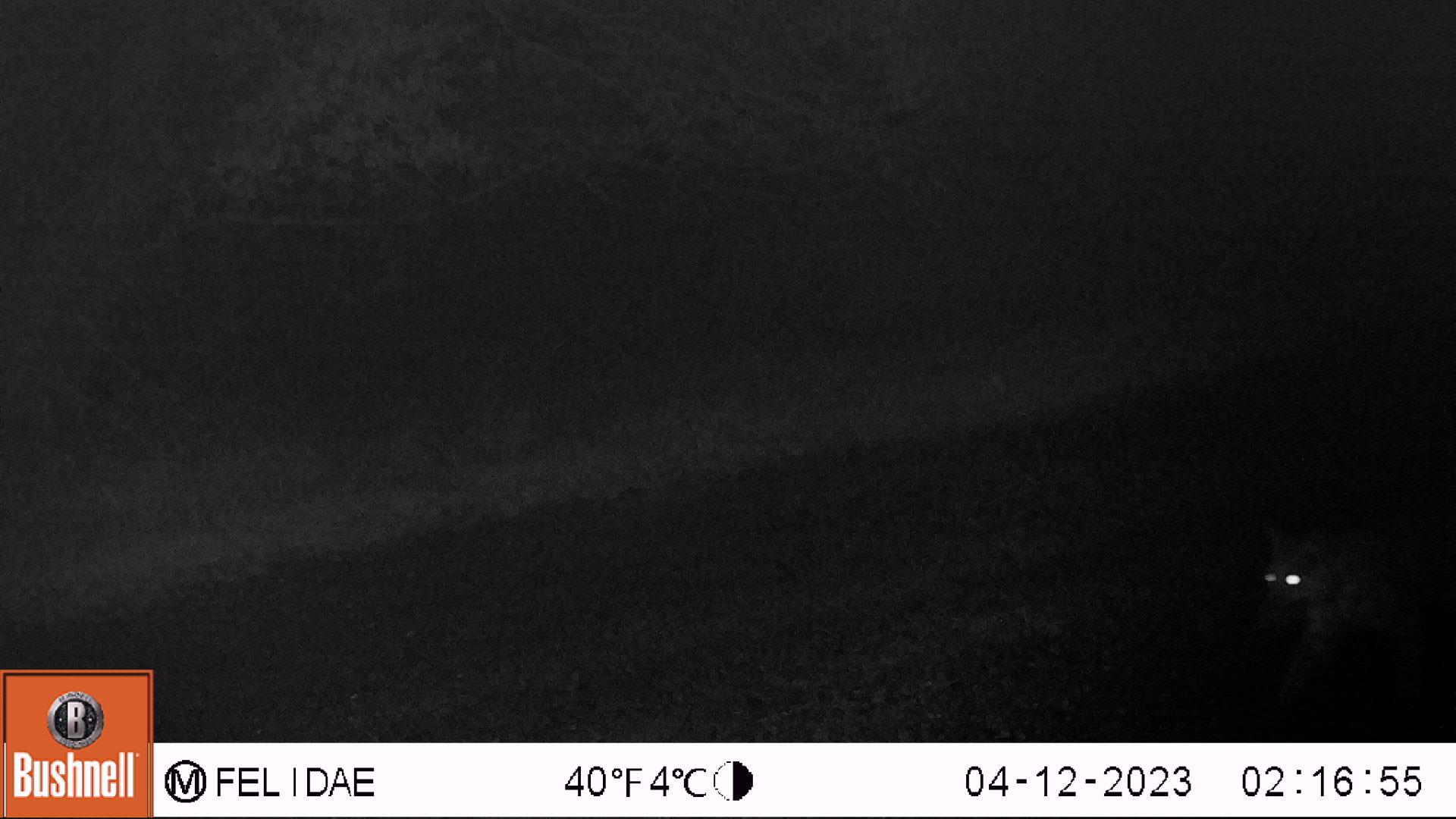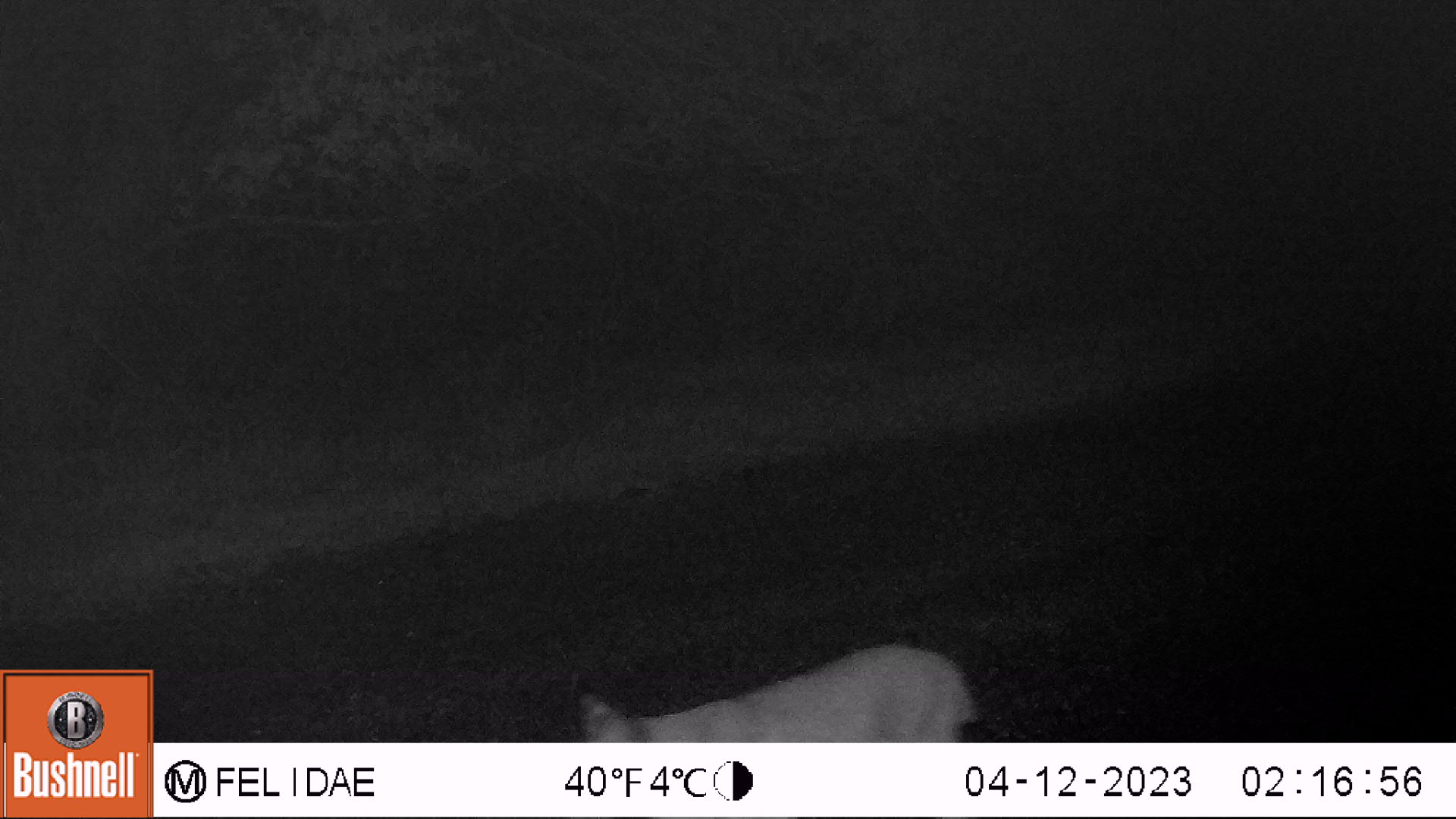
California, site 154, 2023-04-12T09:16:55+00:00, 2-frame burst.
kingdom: Animalia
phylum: Chordata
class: Mammalia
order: Carnivora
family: Felidae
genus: Lynx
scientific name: Lynx rufus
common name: bobcat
Bobcat (Lynx rufus).